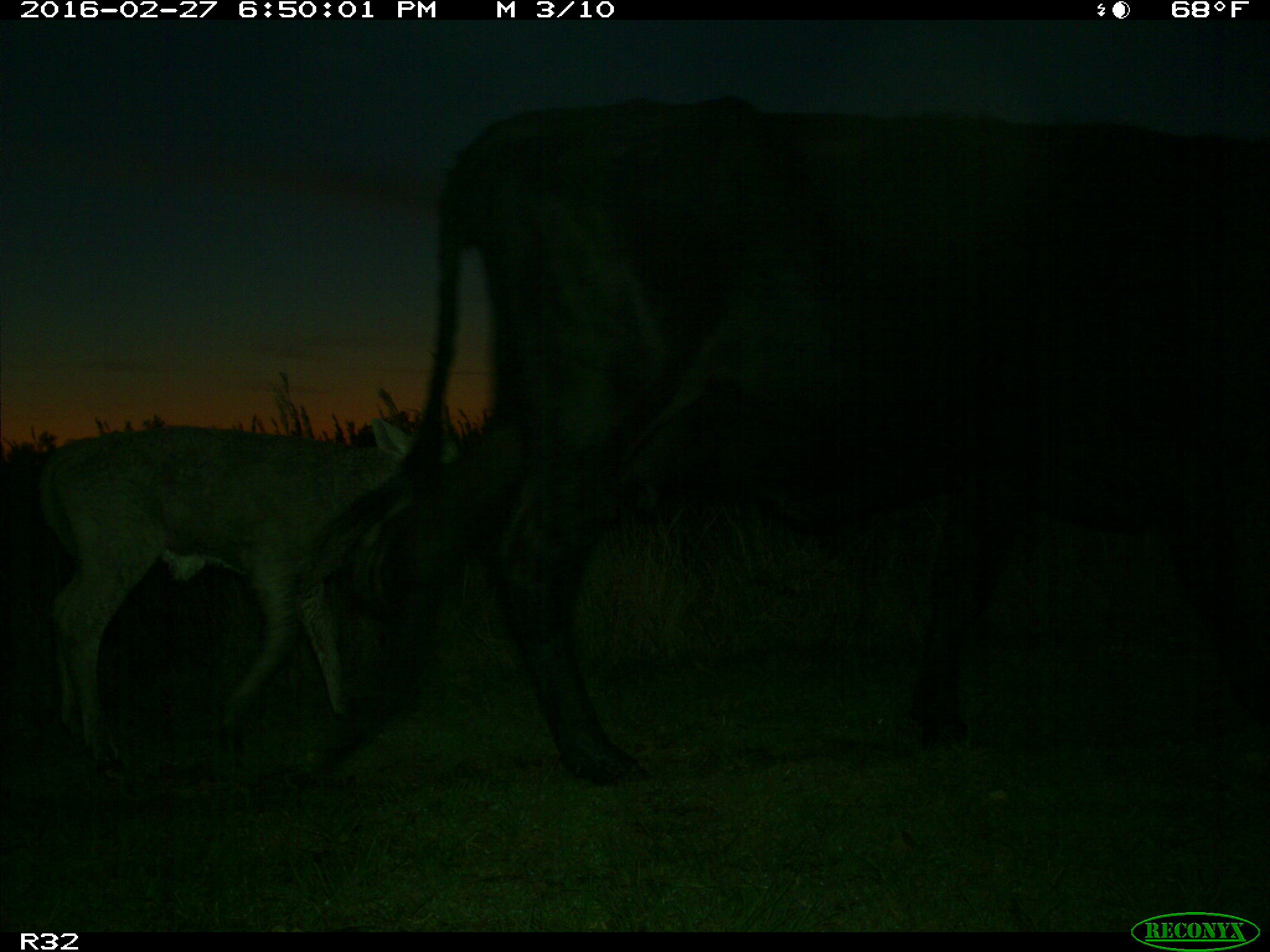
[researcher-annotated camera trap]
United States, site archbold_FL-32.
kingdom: Animalia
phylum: Chordata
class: Mammalia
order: Artiodactyla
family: Bovidae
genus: Bos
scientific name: Bos taurus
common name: domestic cow